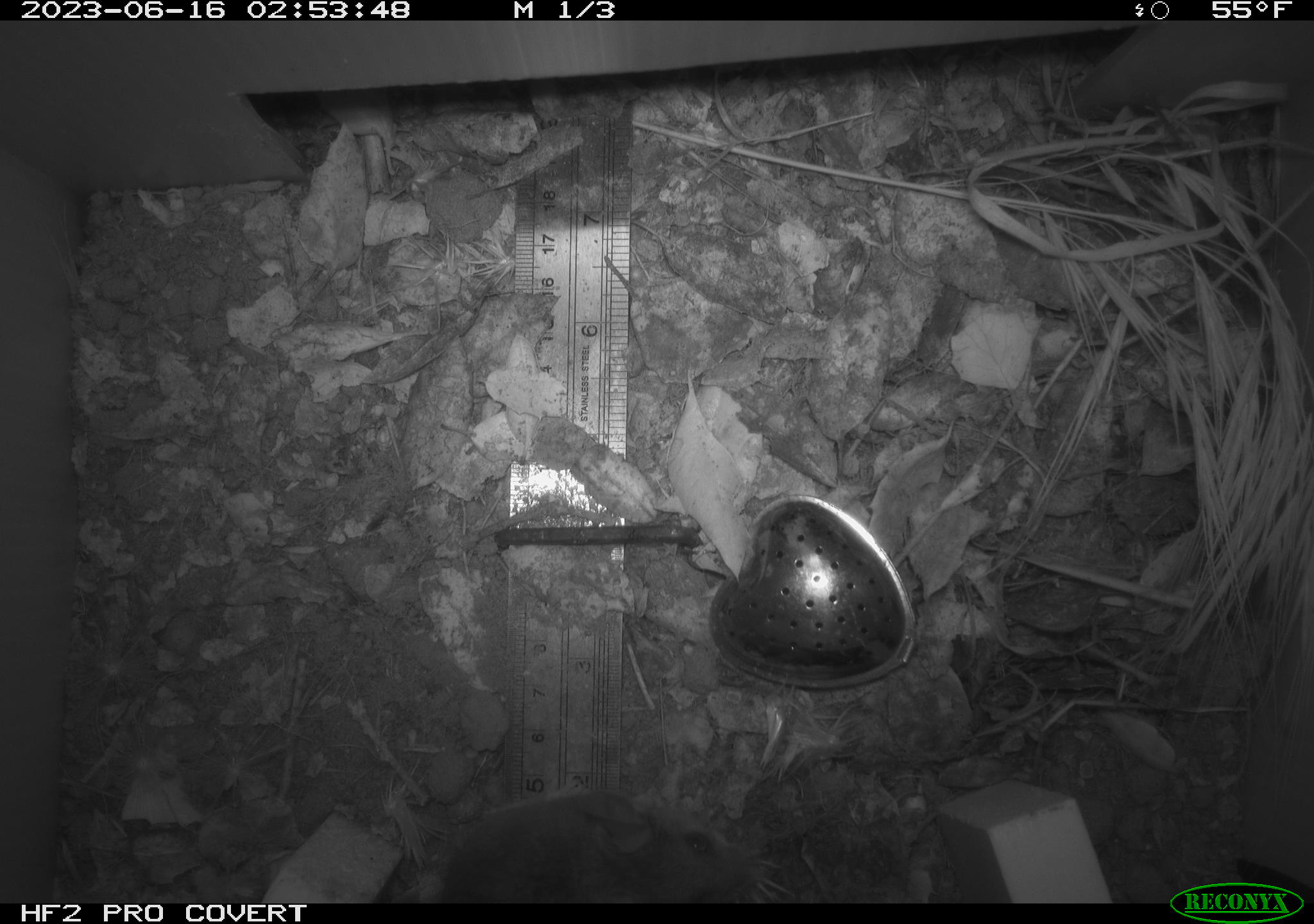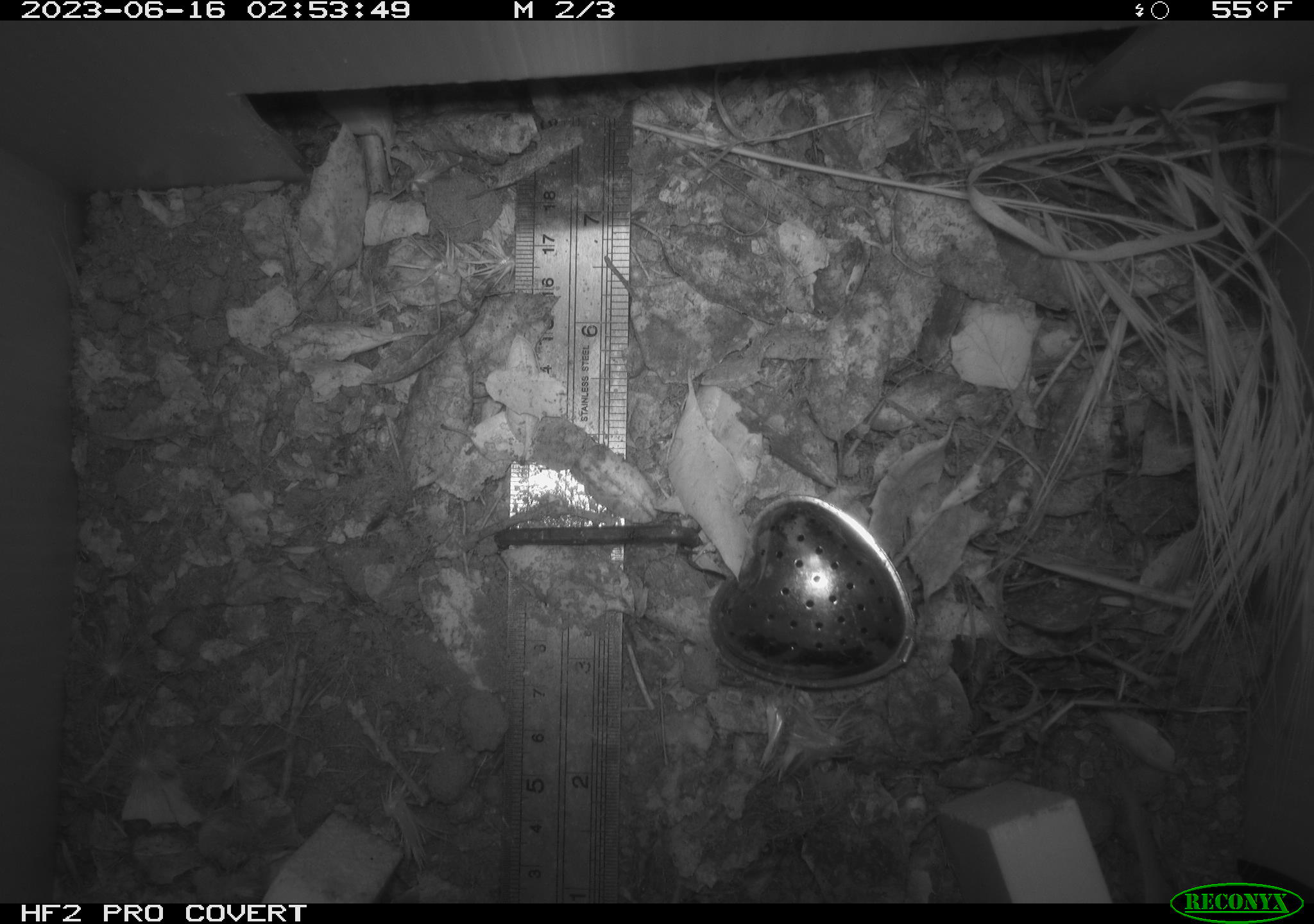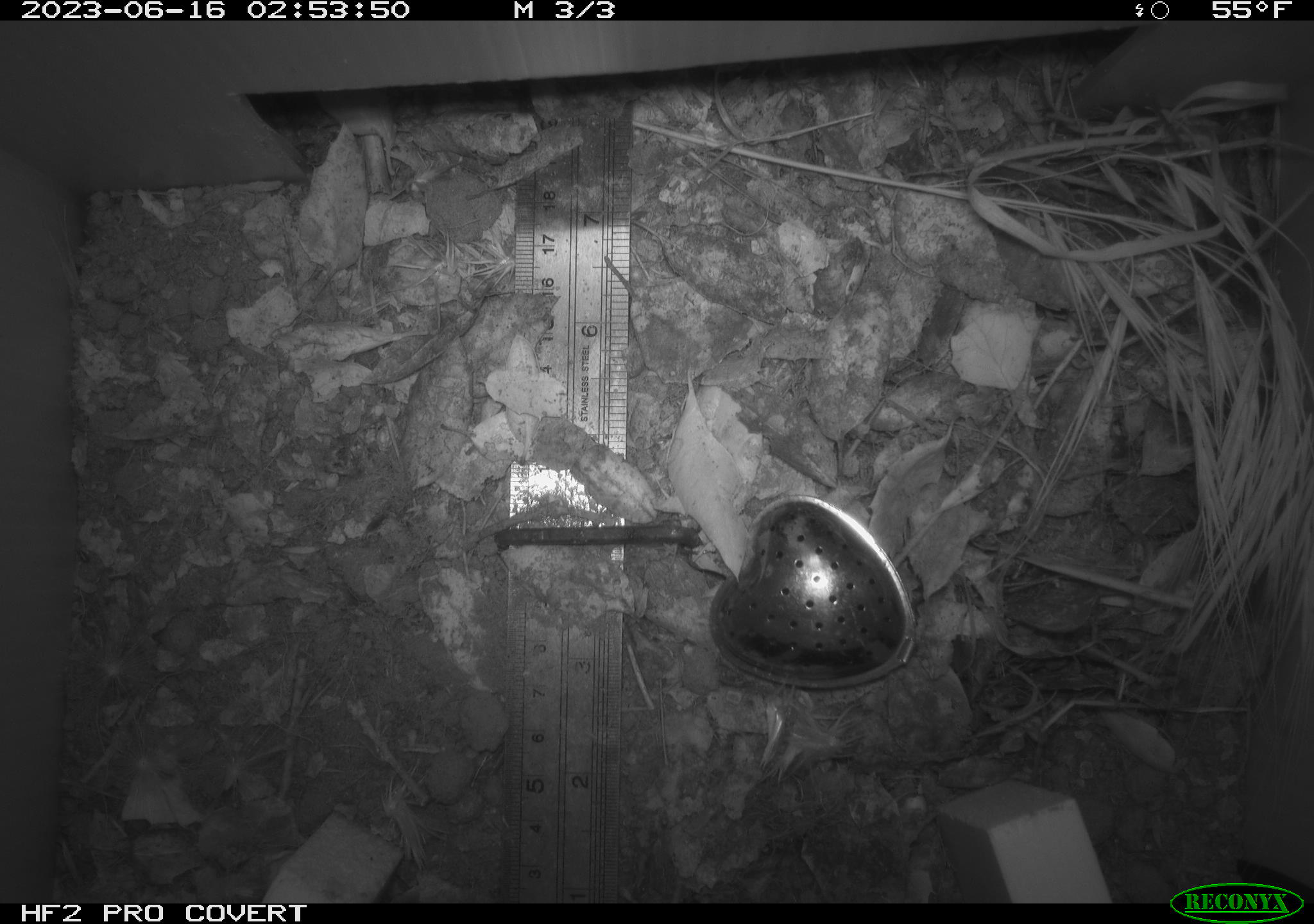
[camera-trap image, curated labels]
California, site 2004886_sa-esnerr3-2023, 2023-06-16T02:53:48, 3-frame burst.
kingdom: Animalia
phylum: Chordata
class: Mammalia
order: Rodentia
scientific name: Rodentia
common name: mouse species